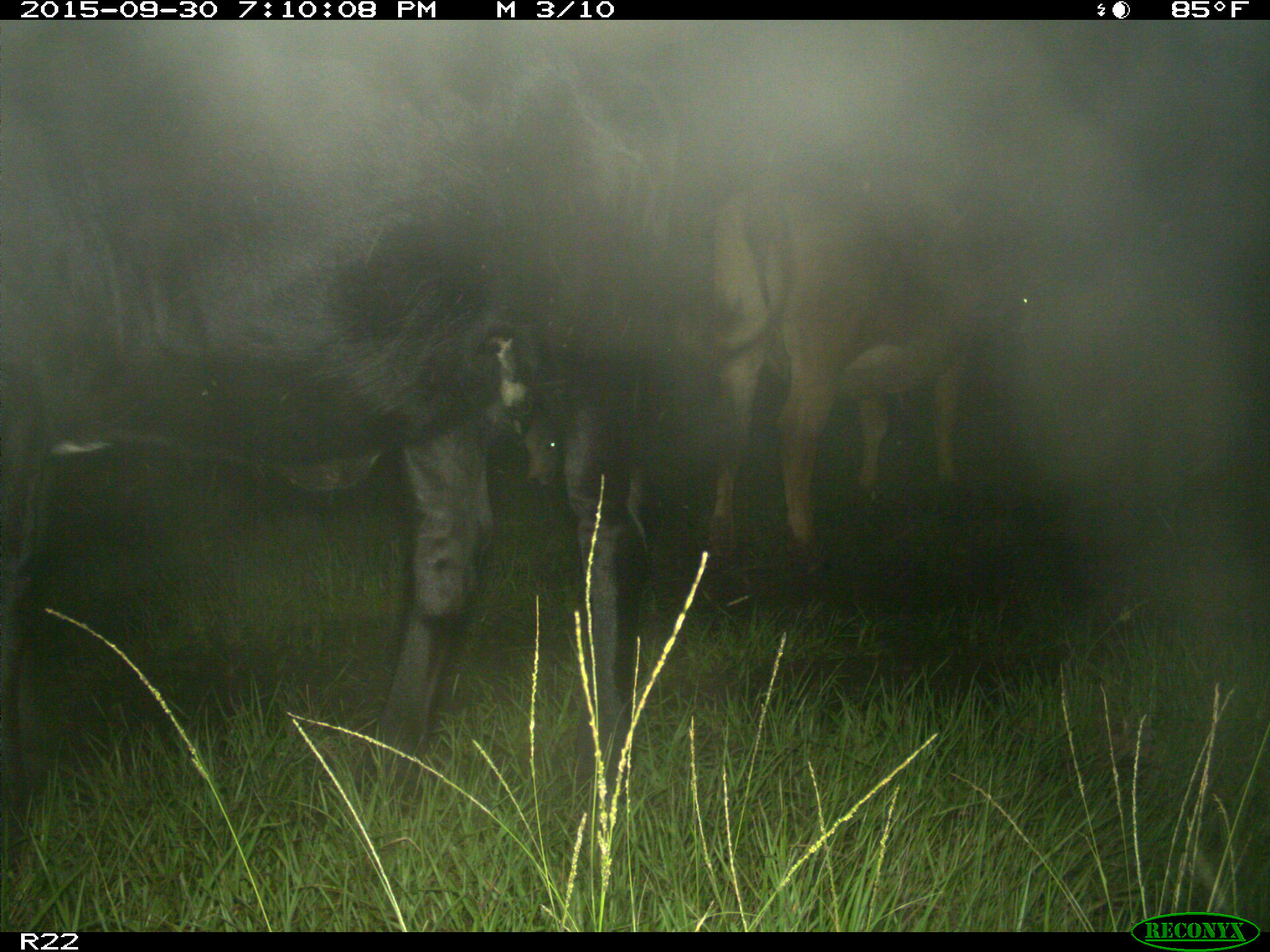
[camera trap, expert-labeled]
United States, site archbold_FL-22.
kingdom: Animalia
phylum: Chordata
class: Mammalia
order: Artiodactyla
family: Bovidae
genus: Bos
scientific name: Bos taurus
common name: domestic cow